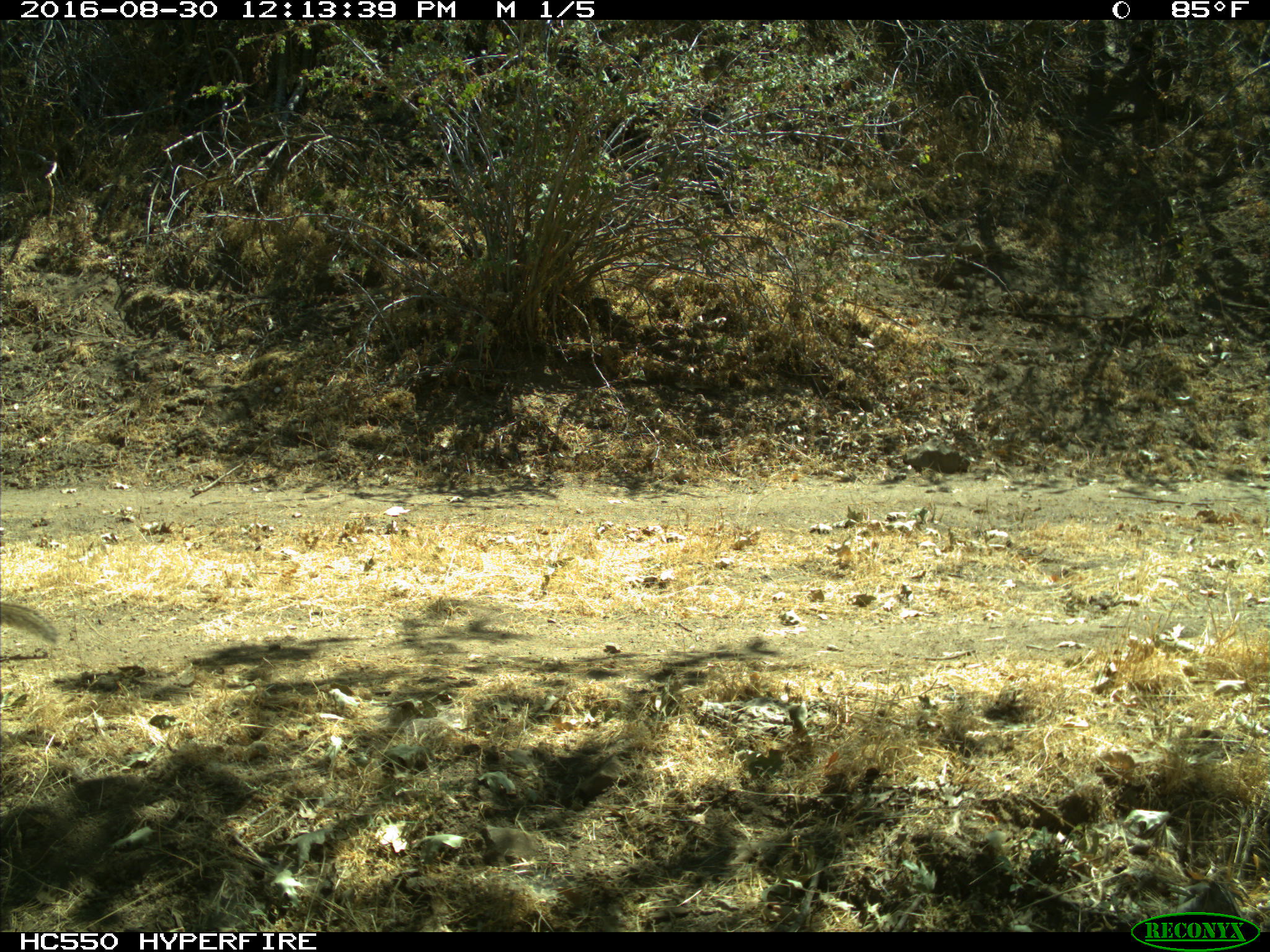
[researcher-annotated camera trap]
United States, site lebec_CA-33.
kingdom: Animalia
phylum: Chordata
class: Mammalia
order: Rodentia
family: Sciuridae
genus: Otospermophilus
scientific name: Otospermophilus beecheyi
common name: california ground squirrel